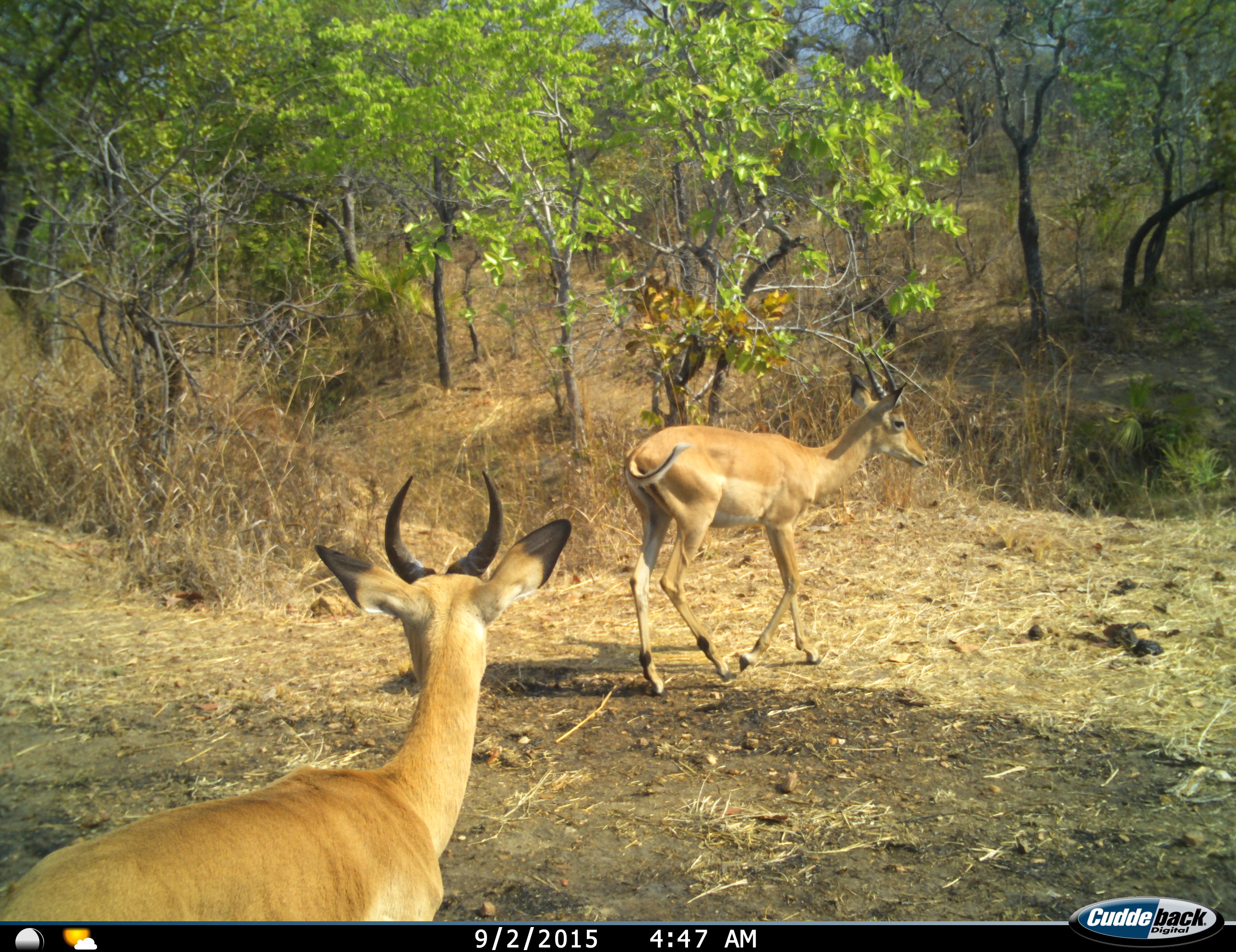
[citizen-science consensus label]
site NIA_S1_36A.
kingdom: Animalia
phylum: Chordata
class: Mammalia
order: Artiodactyla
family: Bovidae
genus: Aepyceros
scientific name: Aepyceros melampus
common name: impala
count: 2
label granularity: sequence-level